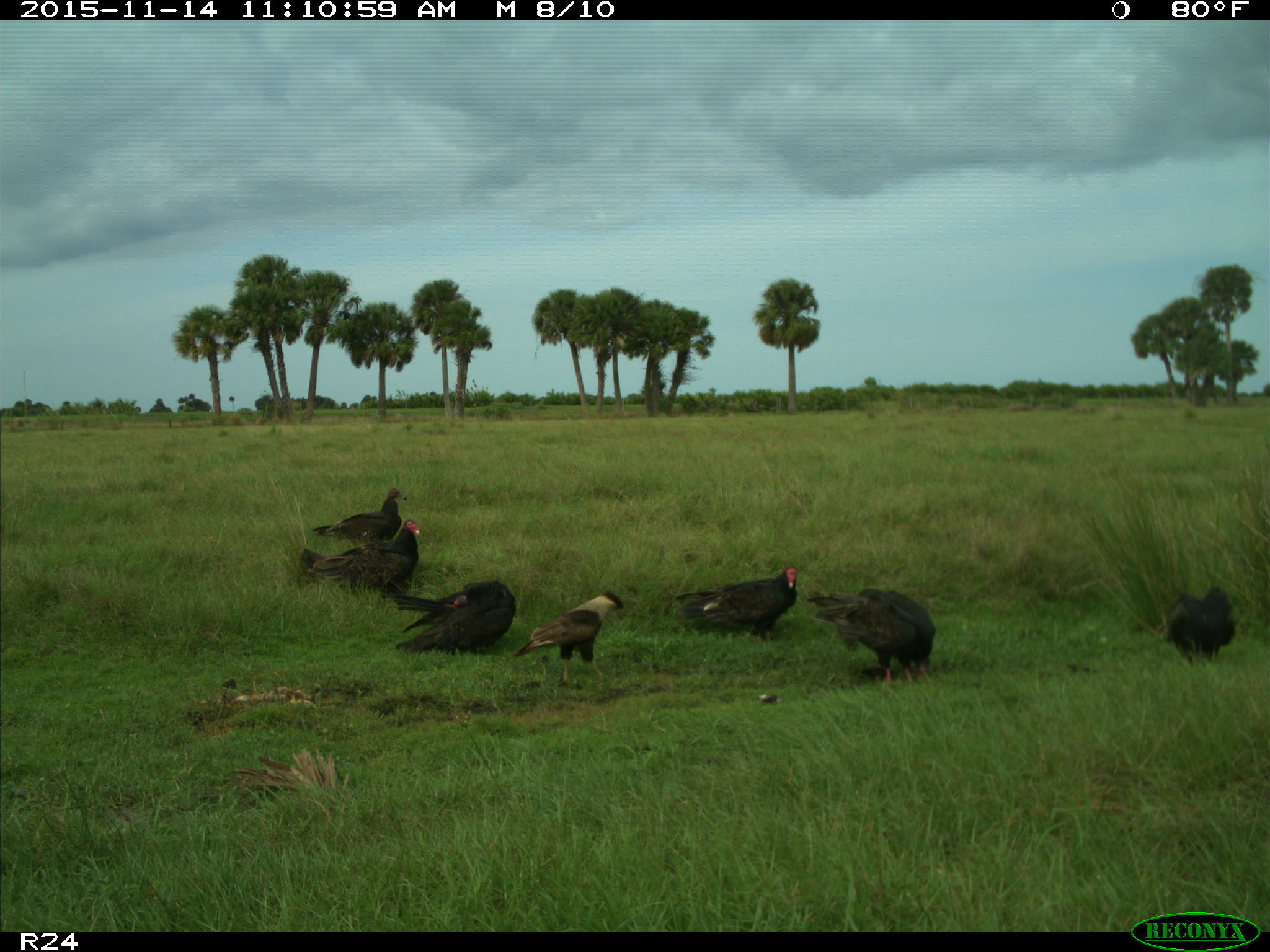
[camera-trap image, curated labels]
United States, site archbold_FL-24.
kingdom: Animalia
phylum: Chordata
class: Aves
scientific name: Aves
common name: birds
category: unidentified bird